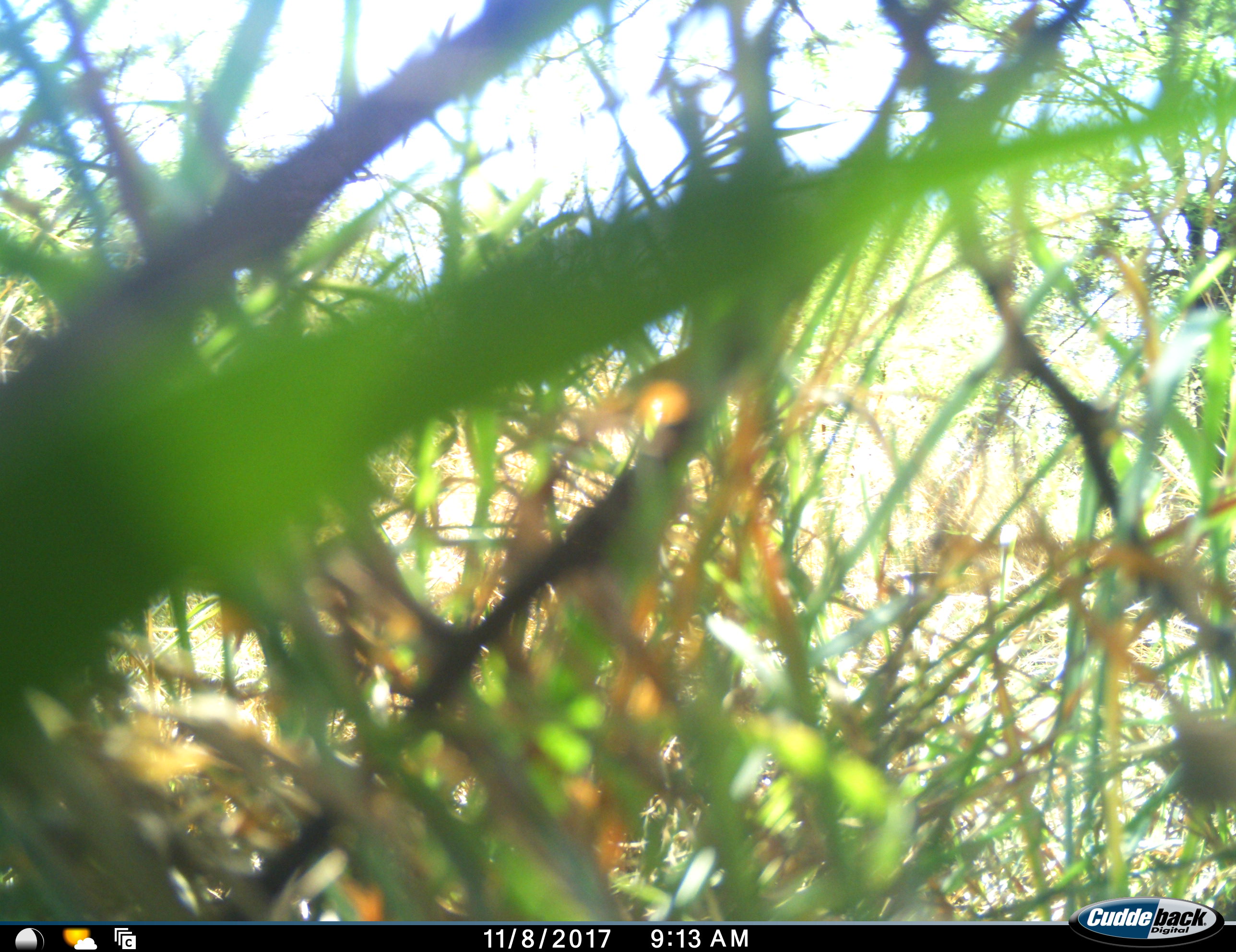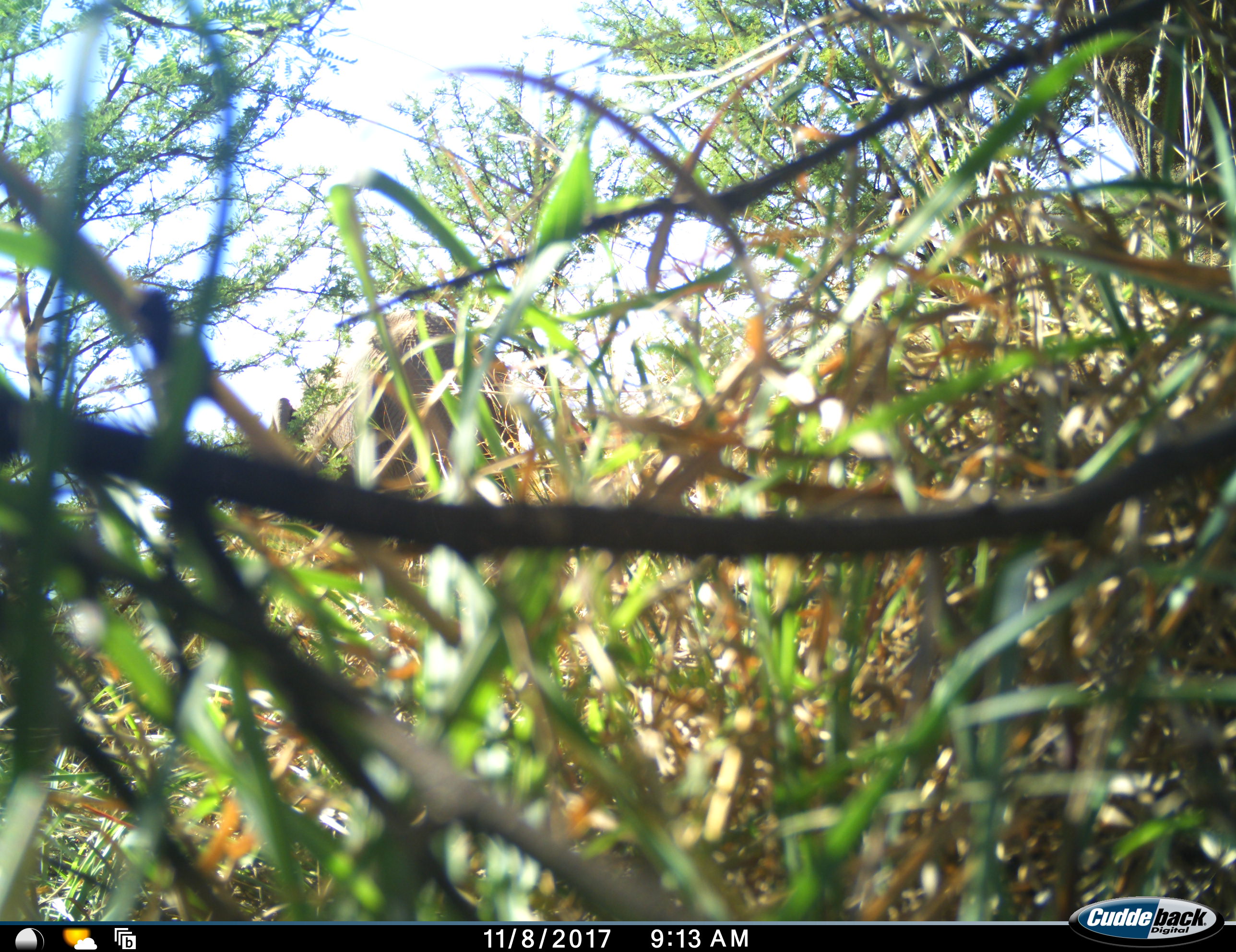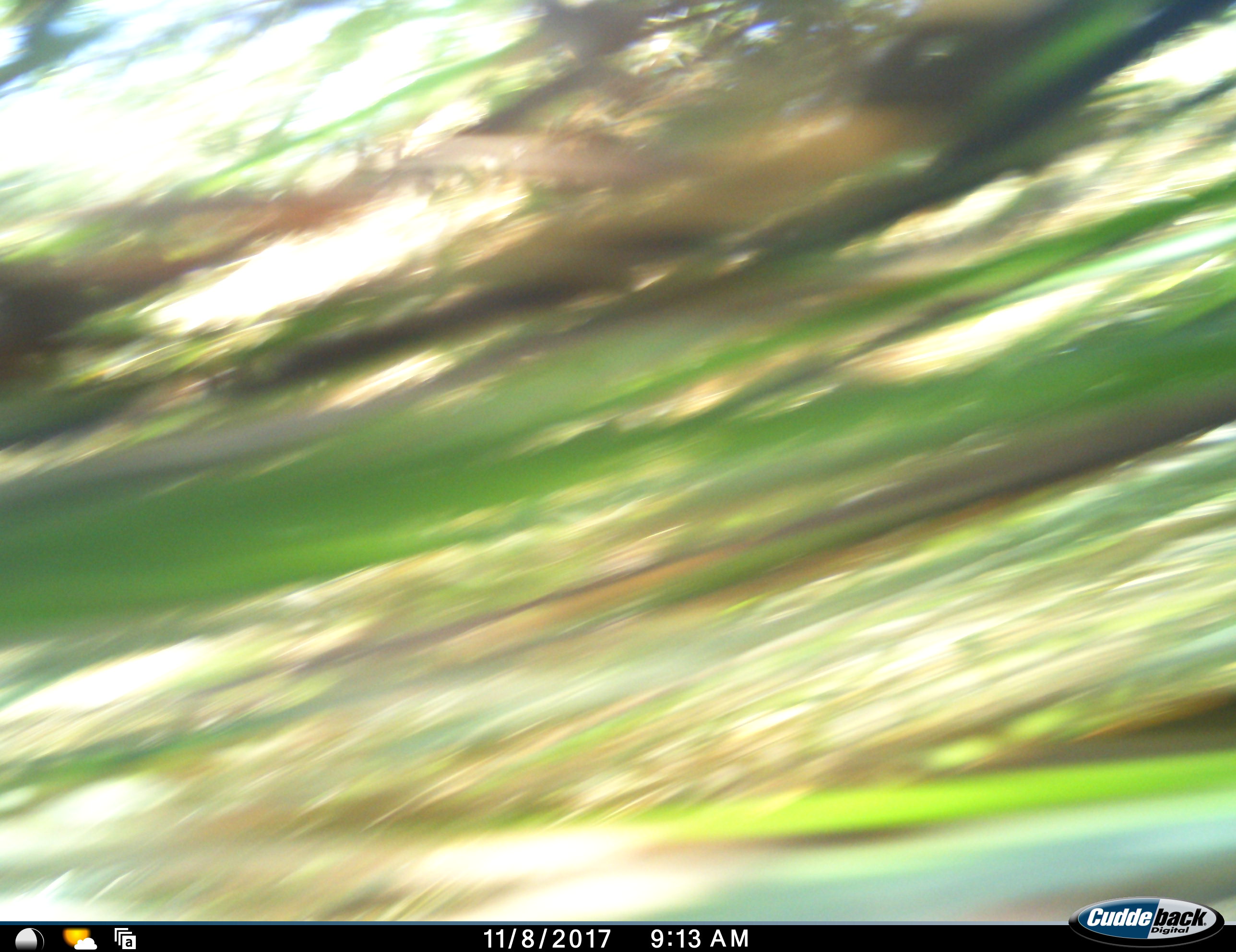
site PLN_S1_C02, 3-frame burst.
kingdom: Animalia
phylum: Chordata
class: Mammalia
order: Proboscidea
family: Elephantidae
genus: Loxodonta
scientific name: Loxodonta africana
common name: african bush elephant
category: elephant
Elephant (african bush elephant) (Loxodonta africana), count 1. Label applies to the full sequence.